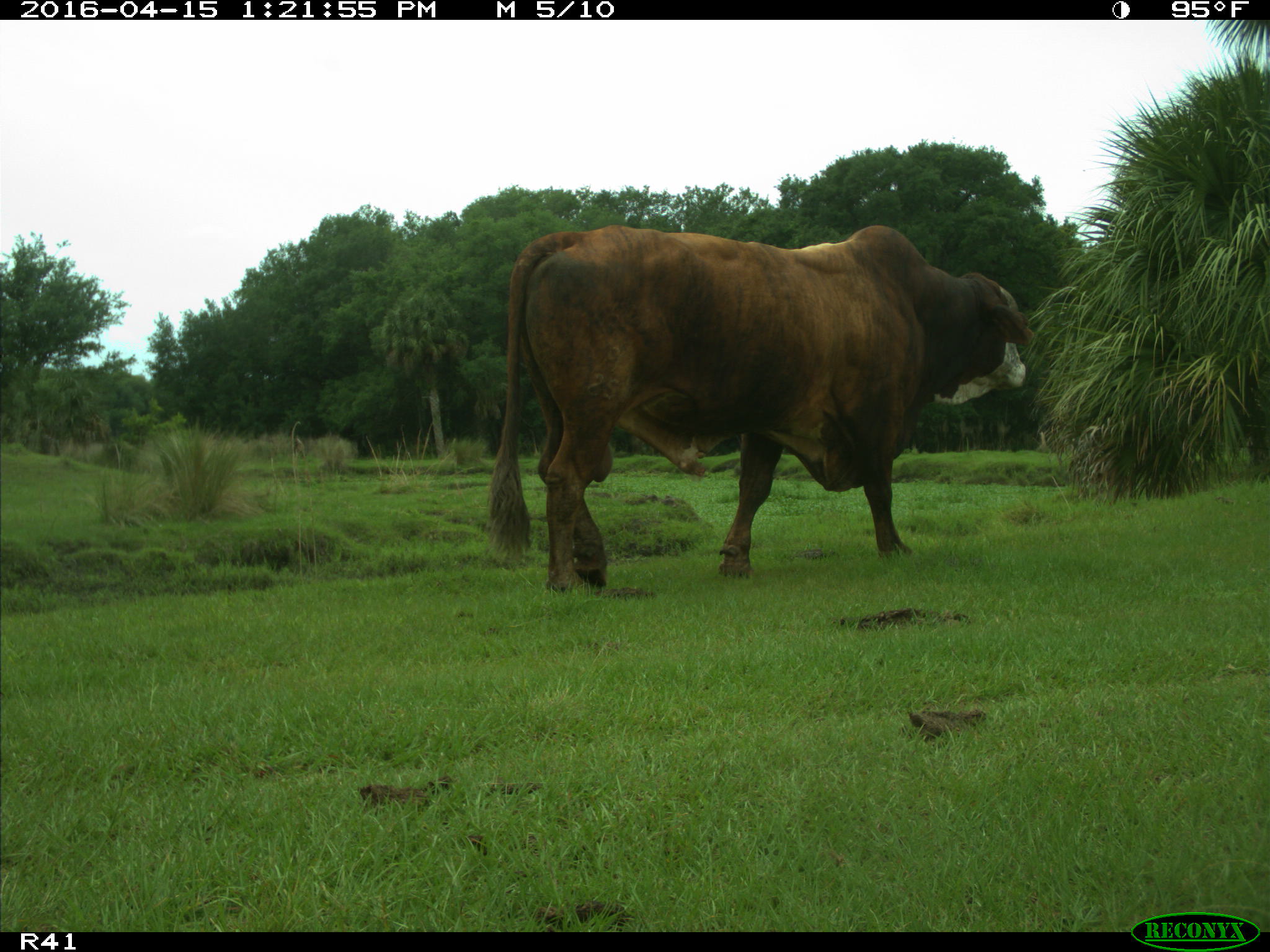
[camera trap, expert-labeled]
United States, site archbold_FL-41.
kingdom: Animalia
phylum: Chordata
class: Mammalia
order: Artiodactyla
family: Bovidae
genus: Bos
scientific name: Bos taurus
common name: domestic cow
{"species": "Bos taurus (domestic cow)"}